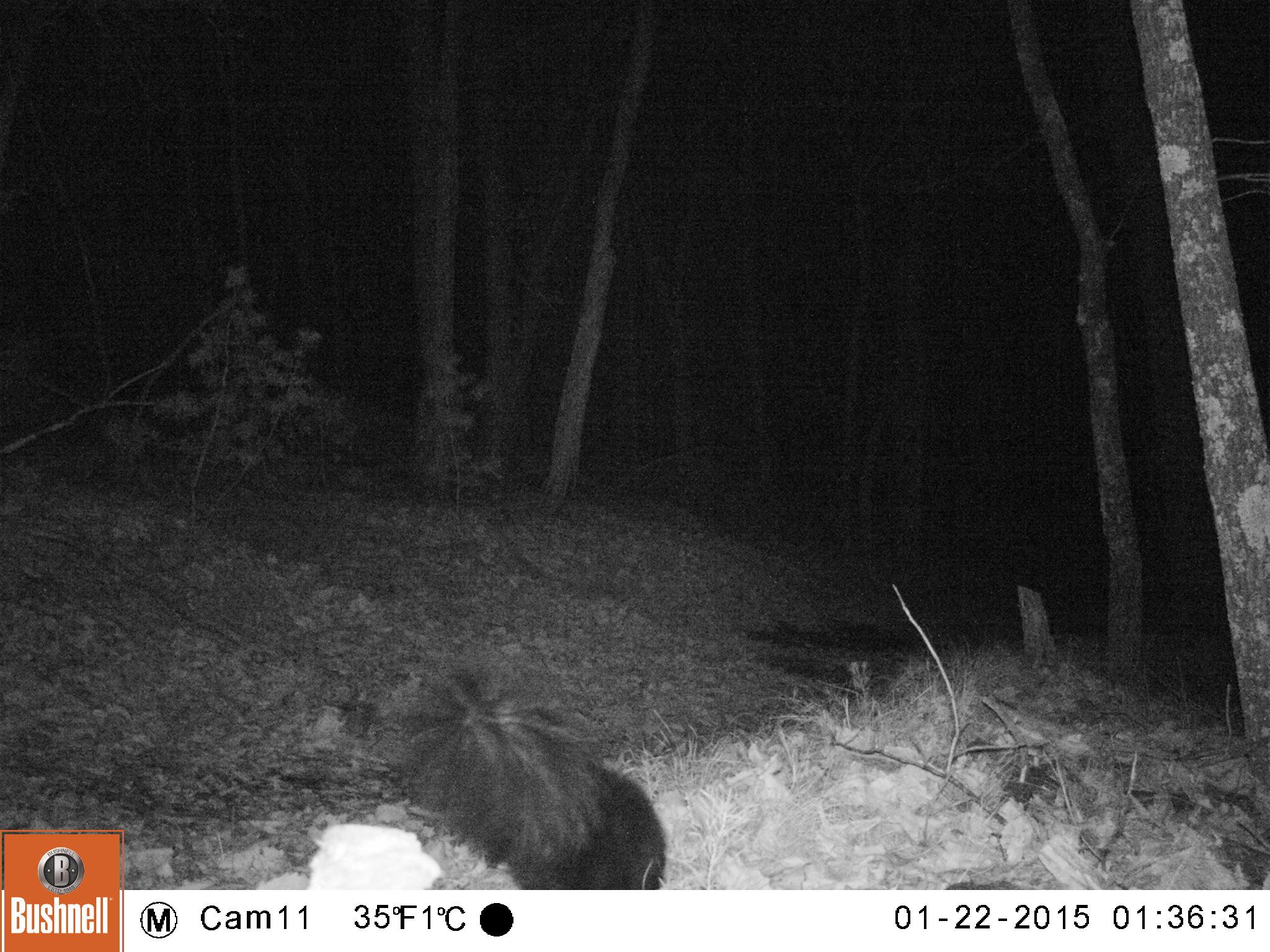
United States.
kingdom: Animalia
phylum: Chordata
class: Mammalia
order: Carnivora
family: Mephitidae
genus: Mephitis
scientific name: Mephitis mephitis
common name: striped skunk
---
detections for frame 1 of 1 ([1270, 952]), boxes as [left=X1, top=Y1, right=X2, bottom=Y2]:
Striped Skunk: [left=374, top=659, right=676, bottom=895]